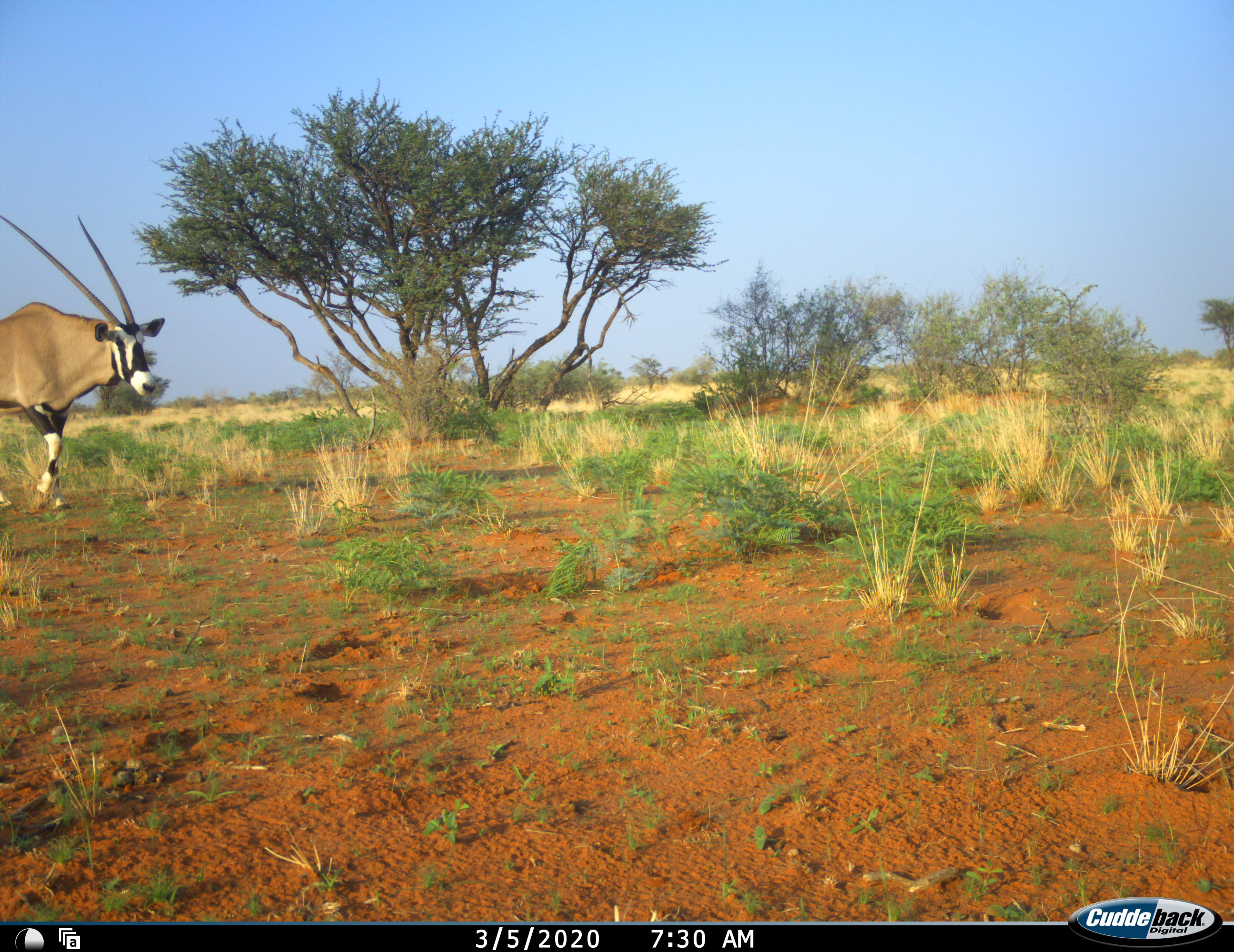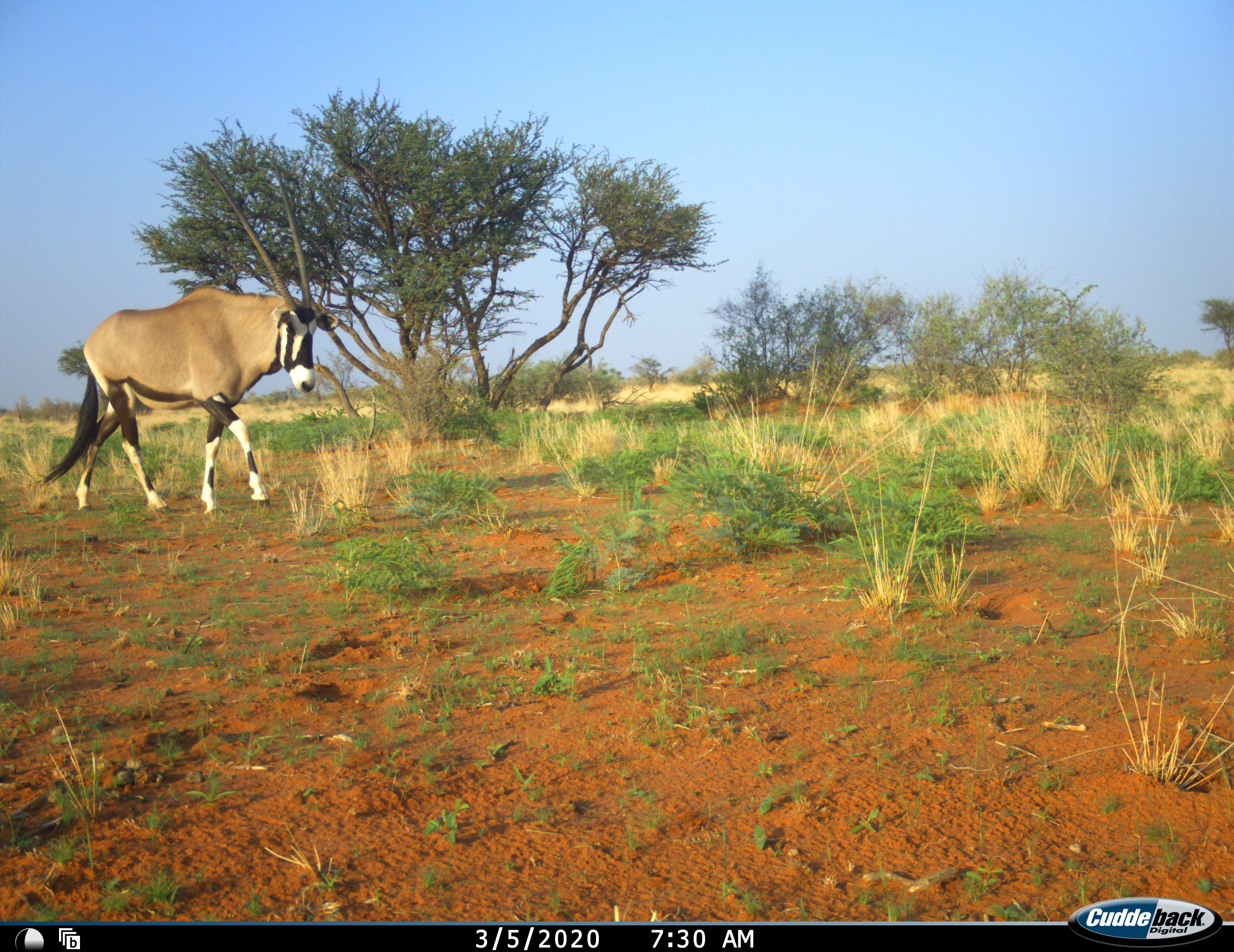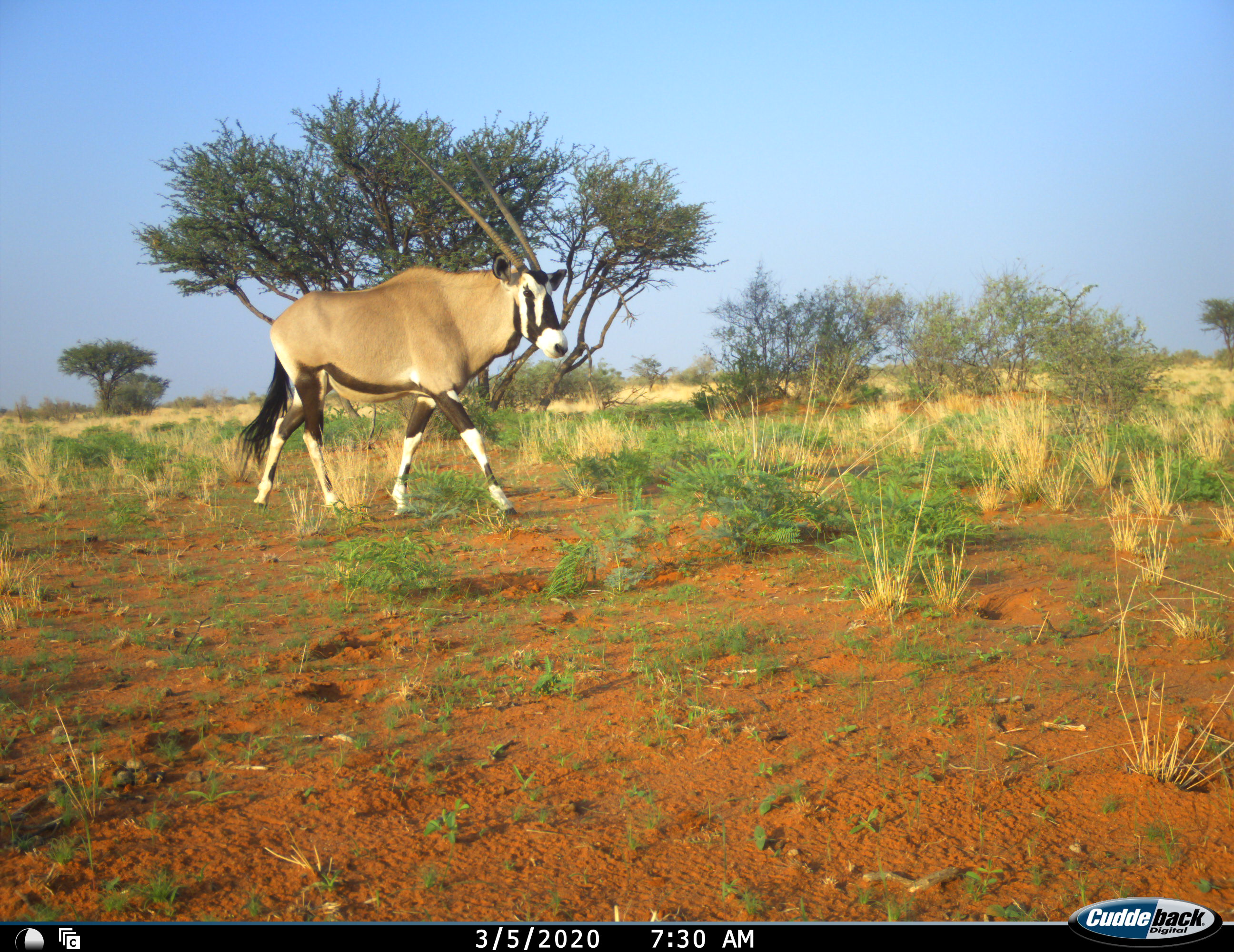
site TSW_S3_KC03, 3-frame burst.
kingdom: Animalia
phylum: Chordata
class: Mammalia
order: Artiodactyla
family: Bovidae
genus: Oryx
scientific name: Oryx gazella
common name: gemsbok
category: oryx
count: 1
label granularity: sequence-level